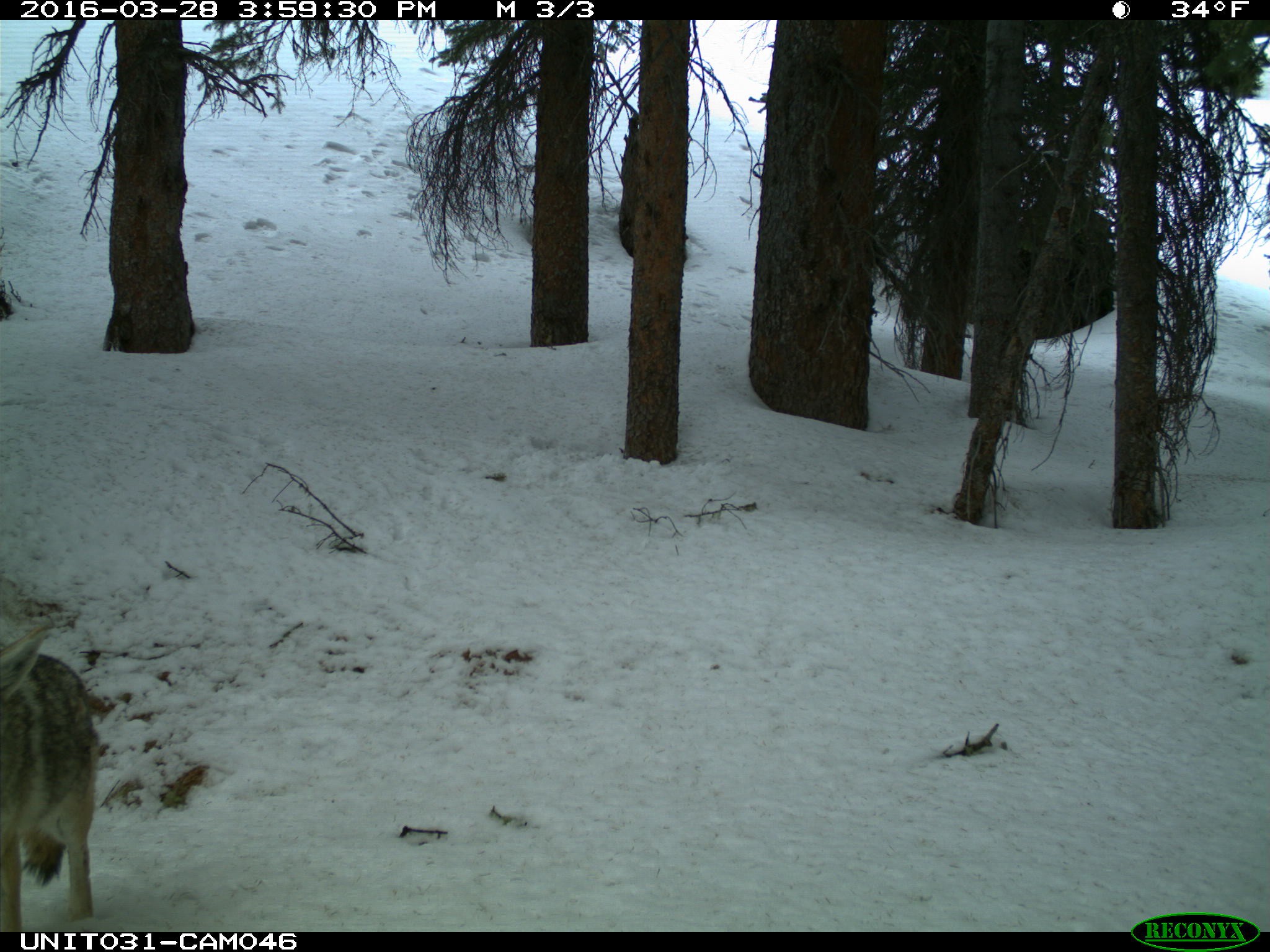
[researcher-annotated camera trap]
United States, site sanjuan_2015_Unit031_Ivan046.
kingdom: Animalia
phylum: Chordata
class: Mammalia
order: Carnivora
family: Canidae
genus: Canis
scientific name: Canis latrans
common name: coyote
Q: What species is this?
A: Canis latrans (coyote).